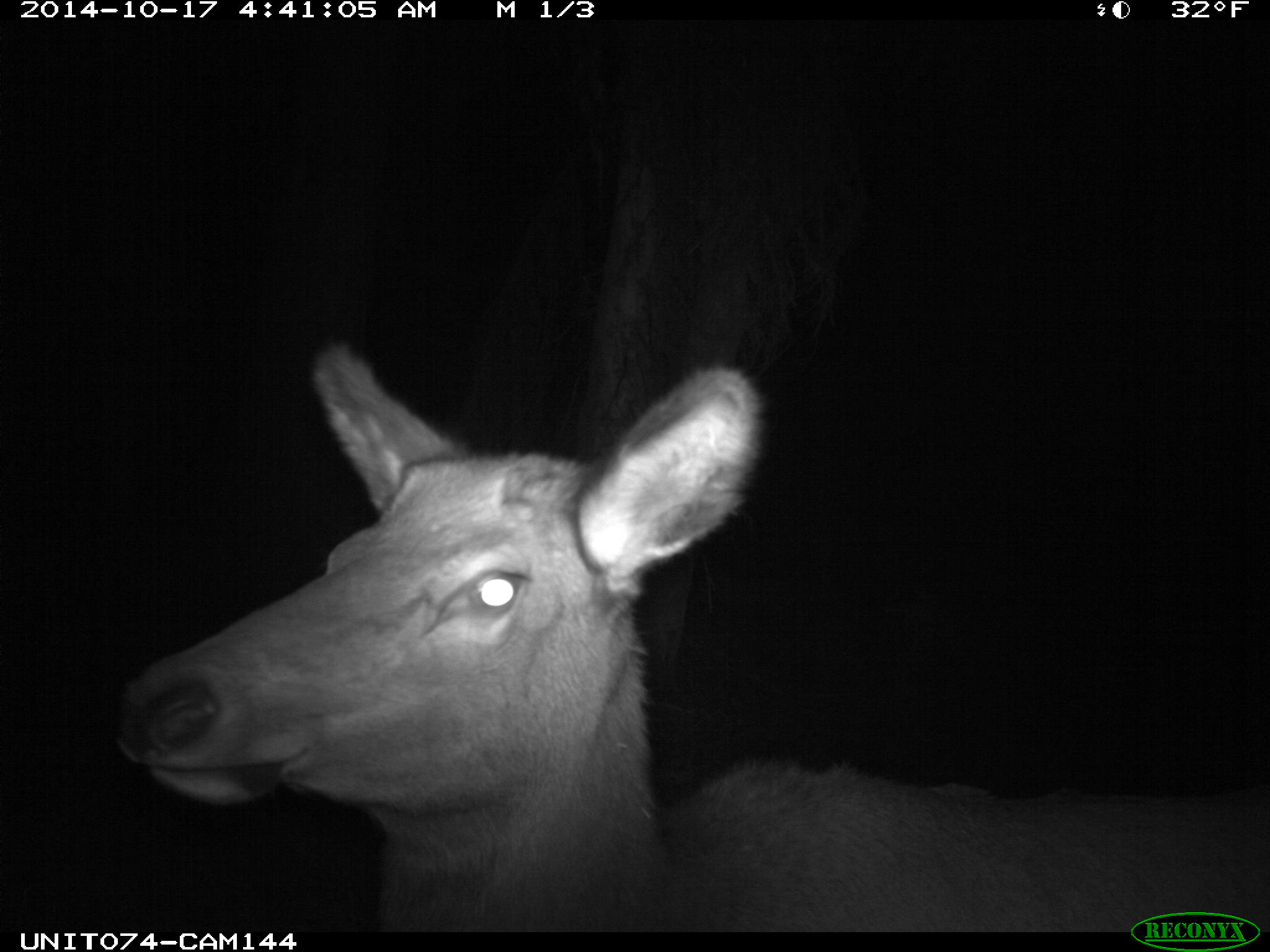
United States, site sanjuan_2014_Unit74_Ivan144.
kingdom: Animalia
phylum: Chordata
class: Mammalia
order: Artiodactyla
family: Cervidae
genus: Cervus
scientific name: Cervus elaphus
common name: red deer